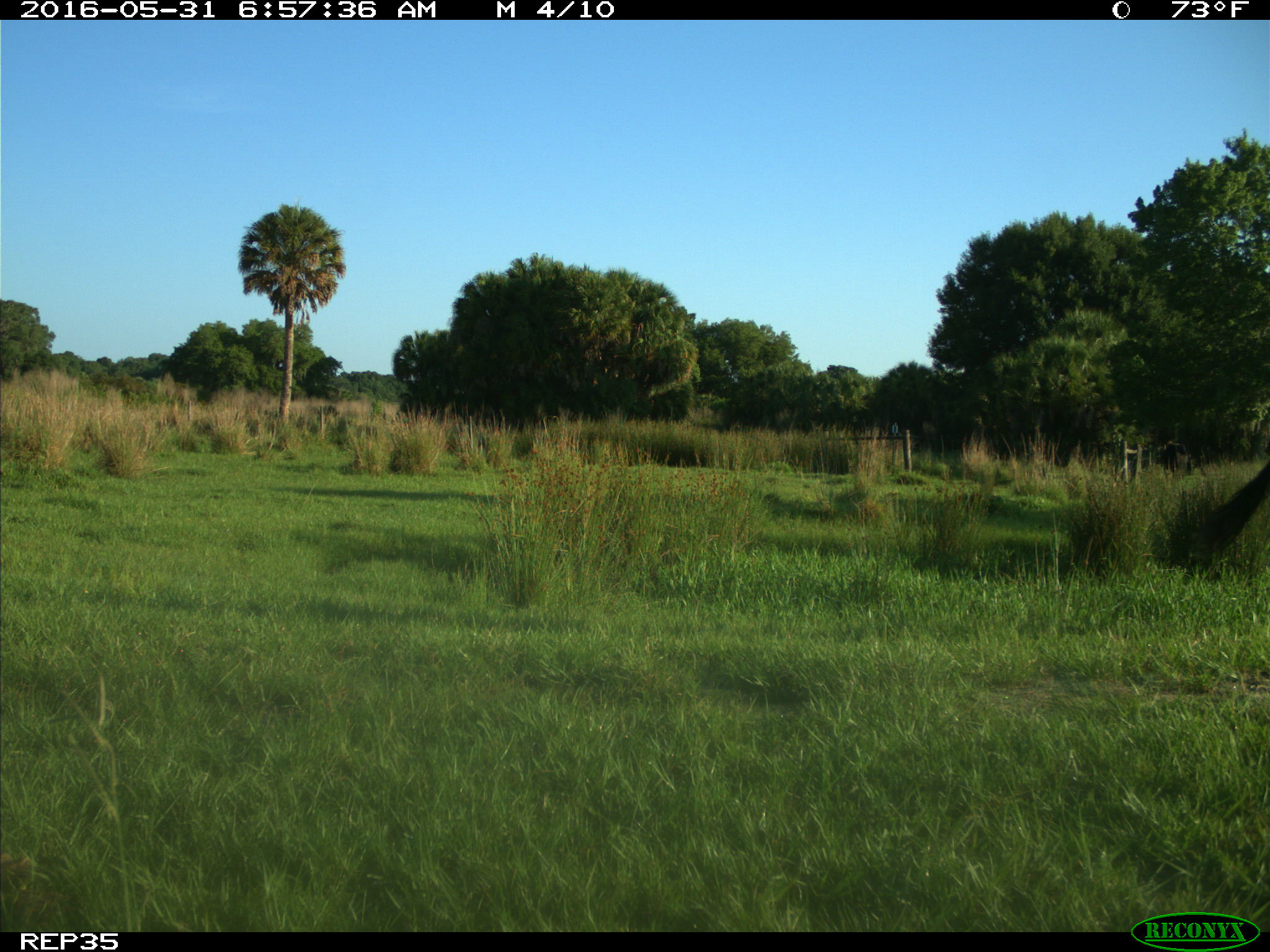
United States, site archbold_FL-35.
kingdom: Animalia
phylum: Chordata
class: Mammalia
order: Artiodactyla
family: Bovidae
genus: Bos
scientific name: Bos taurus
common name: domestic cow